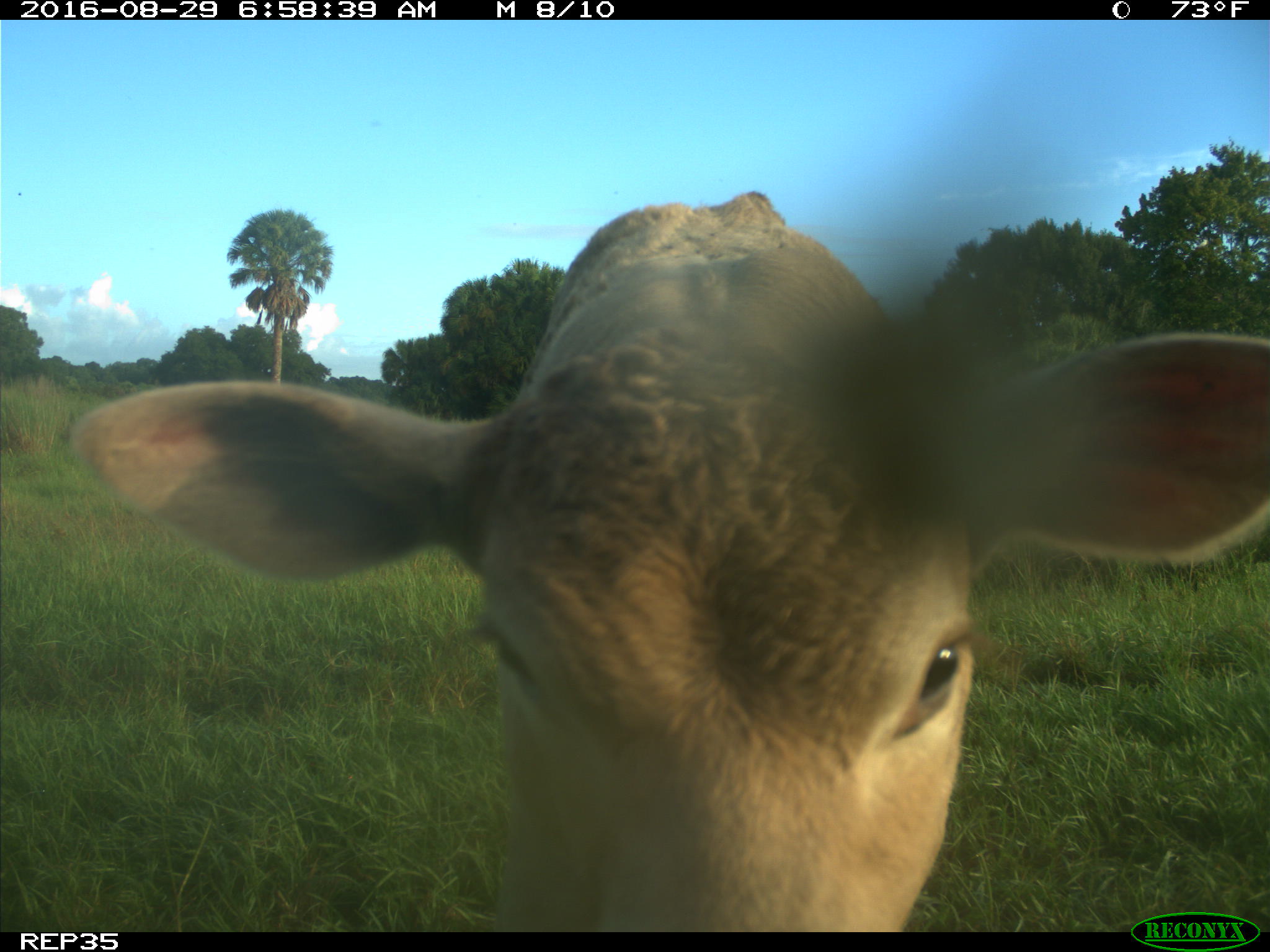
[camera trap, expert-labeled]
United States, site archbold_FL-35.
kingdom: Animalia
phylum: Chordata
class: Mammalia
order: Artiodactyla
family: Bovidae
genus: Bos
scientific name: Bos taurus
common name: domestic cow